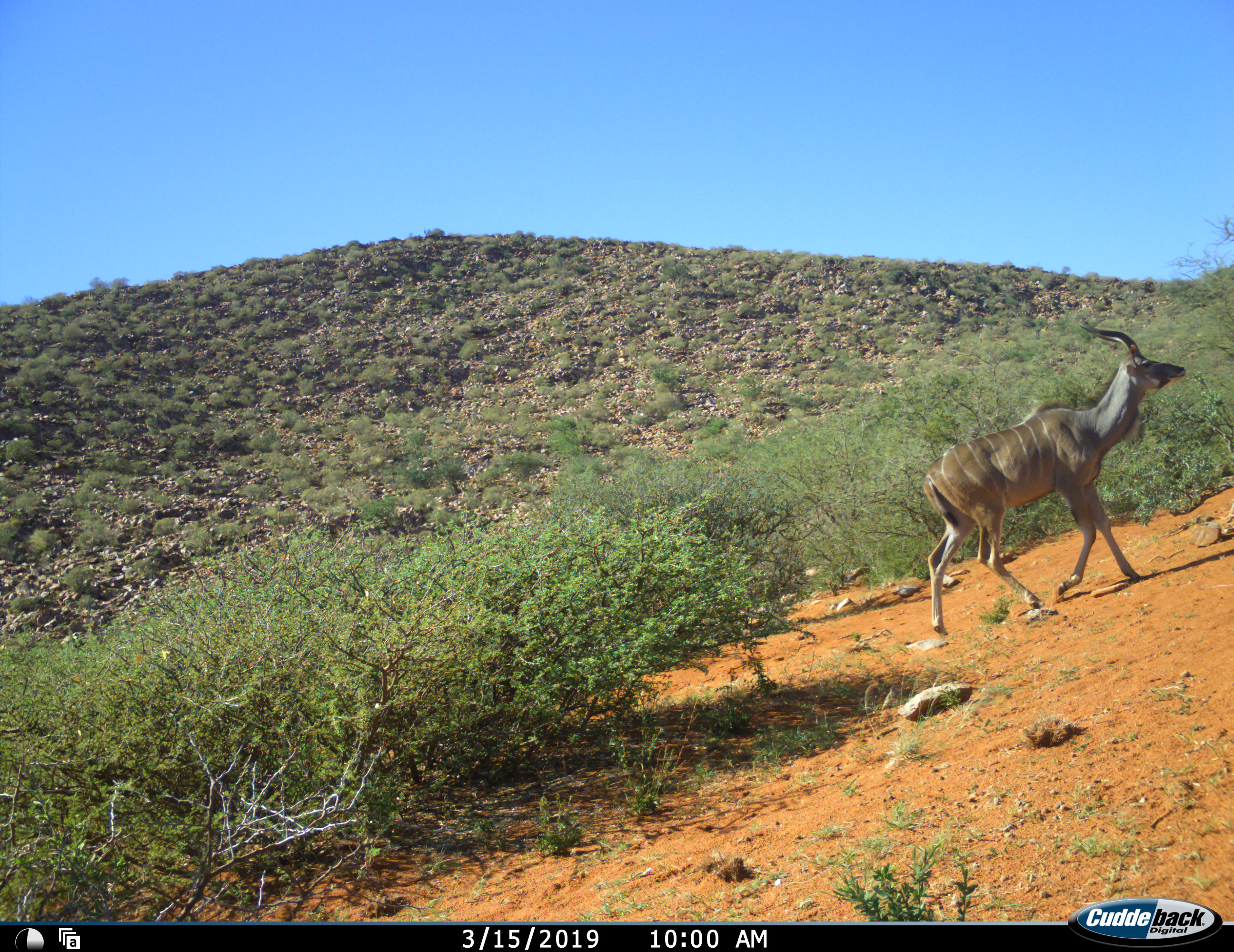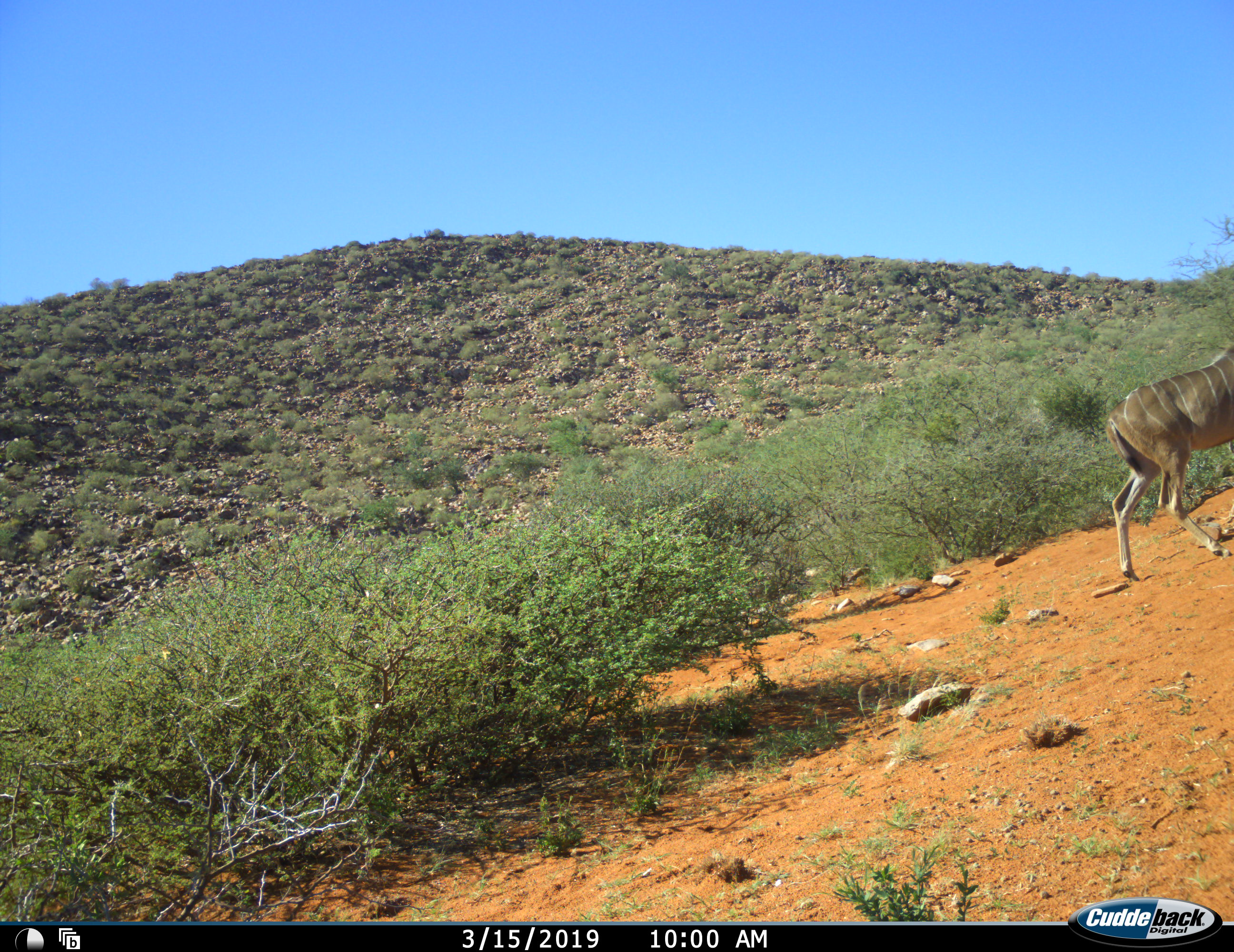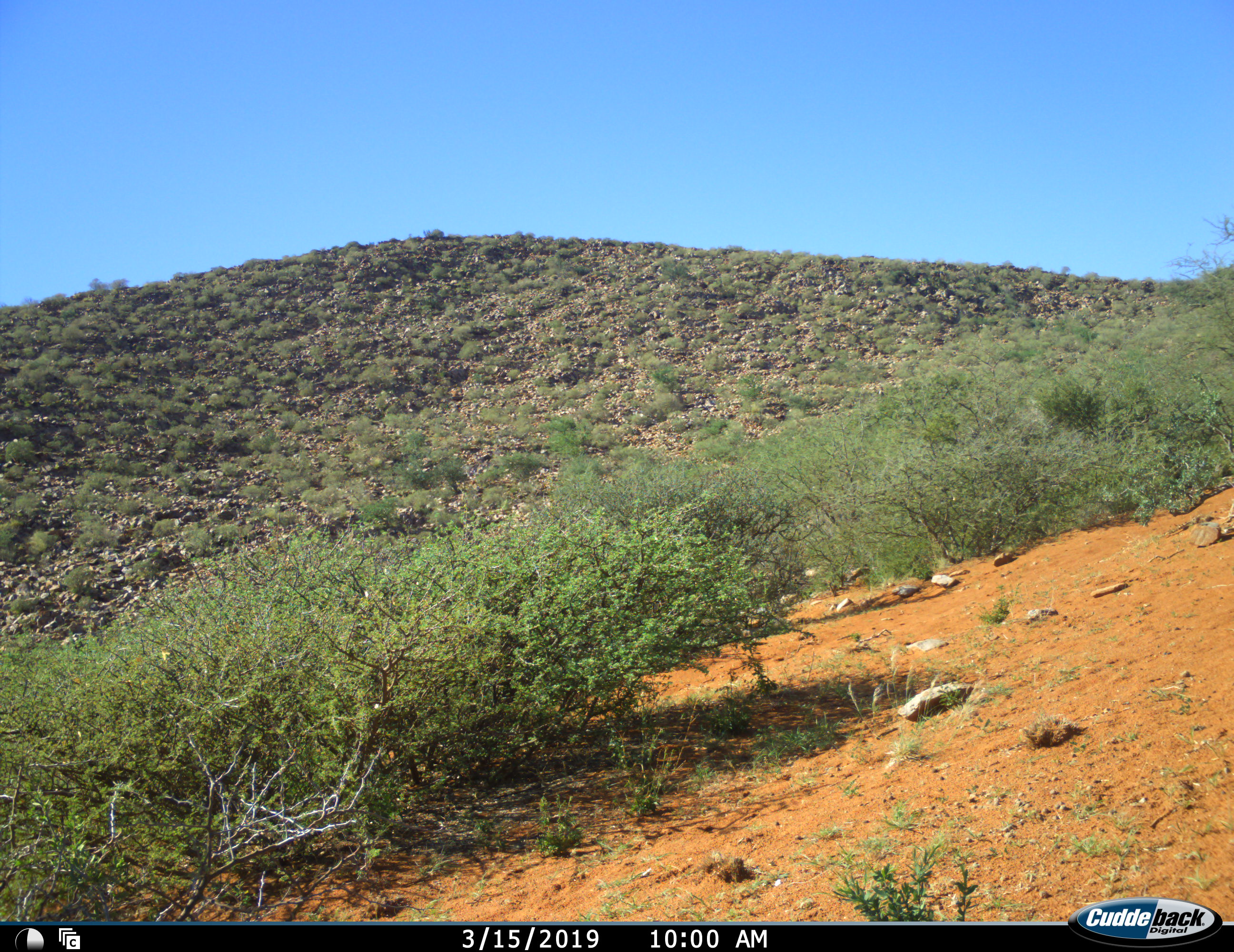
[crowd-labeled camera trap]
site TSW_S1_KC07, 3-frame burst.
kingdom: Animalia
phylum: Chordata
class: Mammalia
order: Artiodactyla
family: Bovidae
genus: Tragelaphus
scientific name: Tragelaphus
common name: kudu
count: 1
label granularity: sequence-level